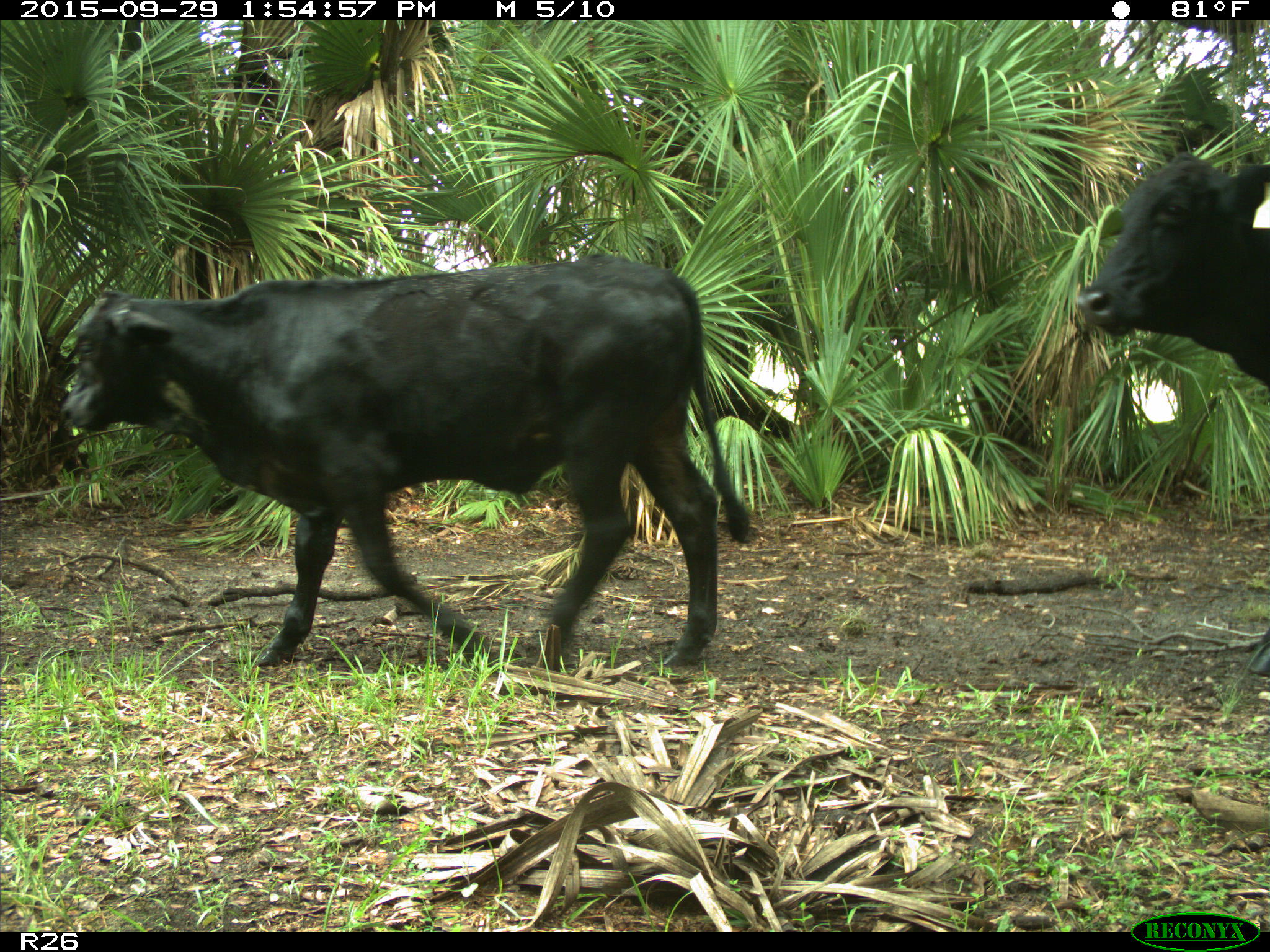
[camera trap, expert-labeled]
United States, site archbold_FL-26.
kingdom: Animalia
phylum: Chordata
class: Mammalia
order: Artiodactyla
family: Bovidae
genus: Bos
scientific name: Bos taurus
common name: domestic cow